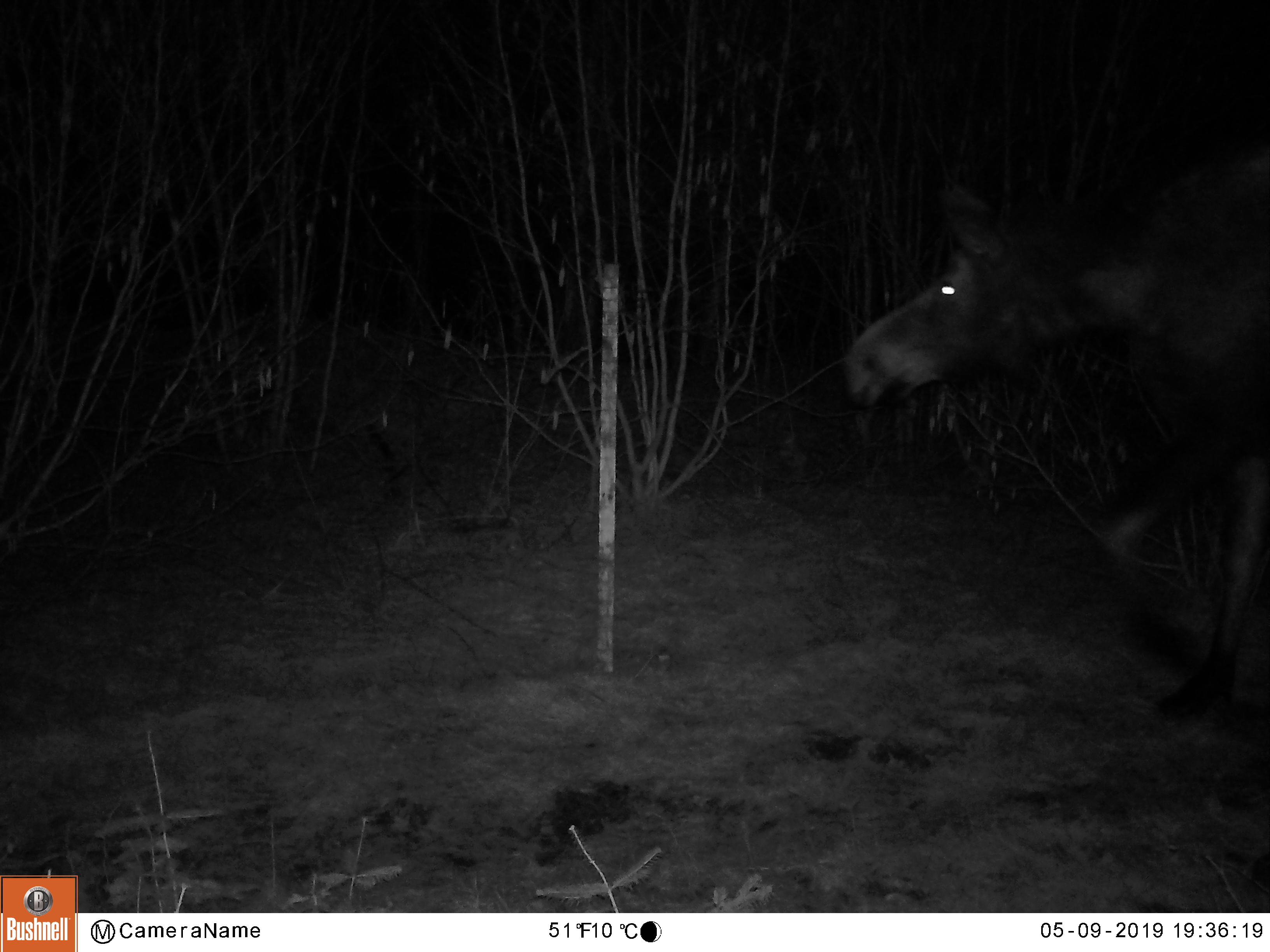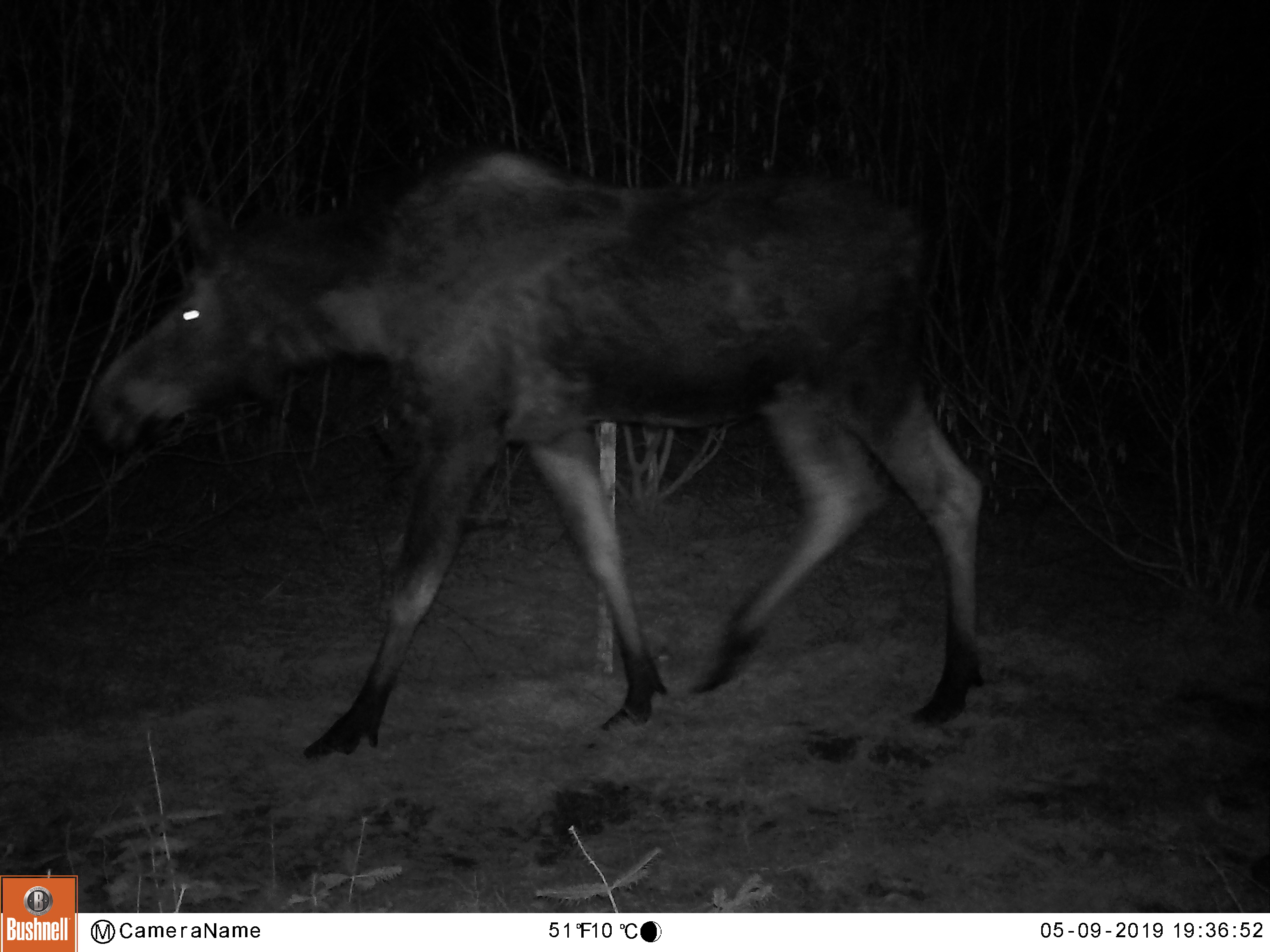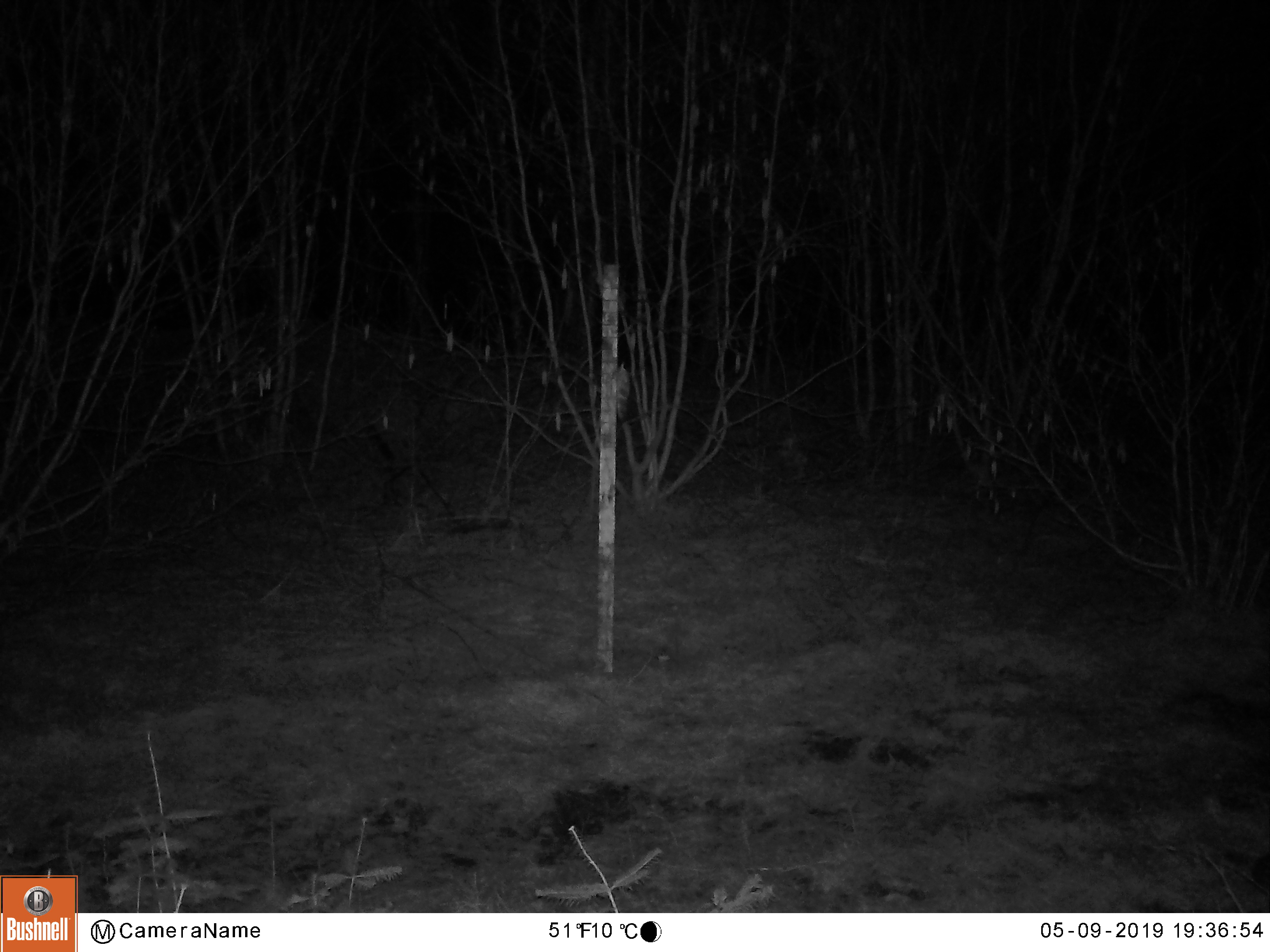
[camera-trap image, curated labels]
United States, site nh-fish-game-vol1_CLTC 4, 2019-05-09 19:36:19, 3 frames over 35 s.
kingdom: Animalia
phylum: Chordata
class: Mammalia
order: Artiodactyla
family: Cervidae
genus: Alces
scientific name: Alces alces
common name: moose